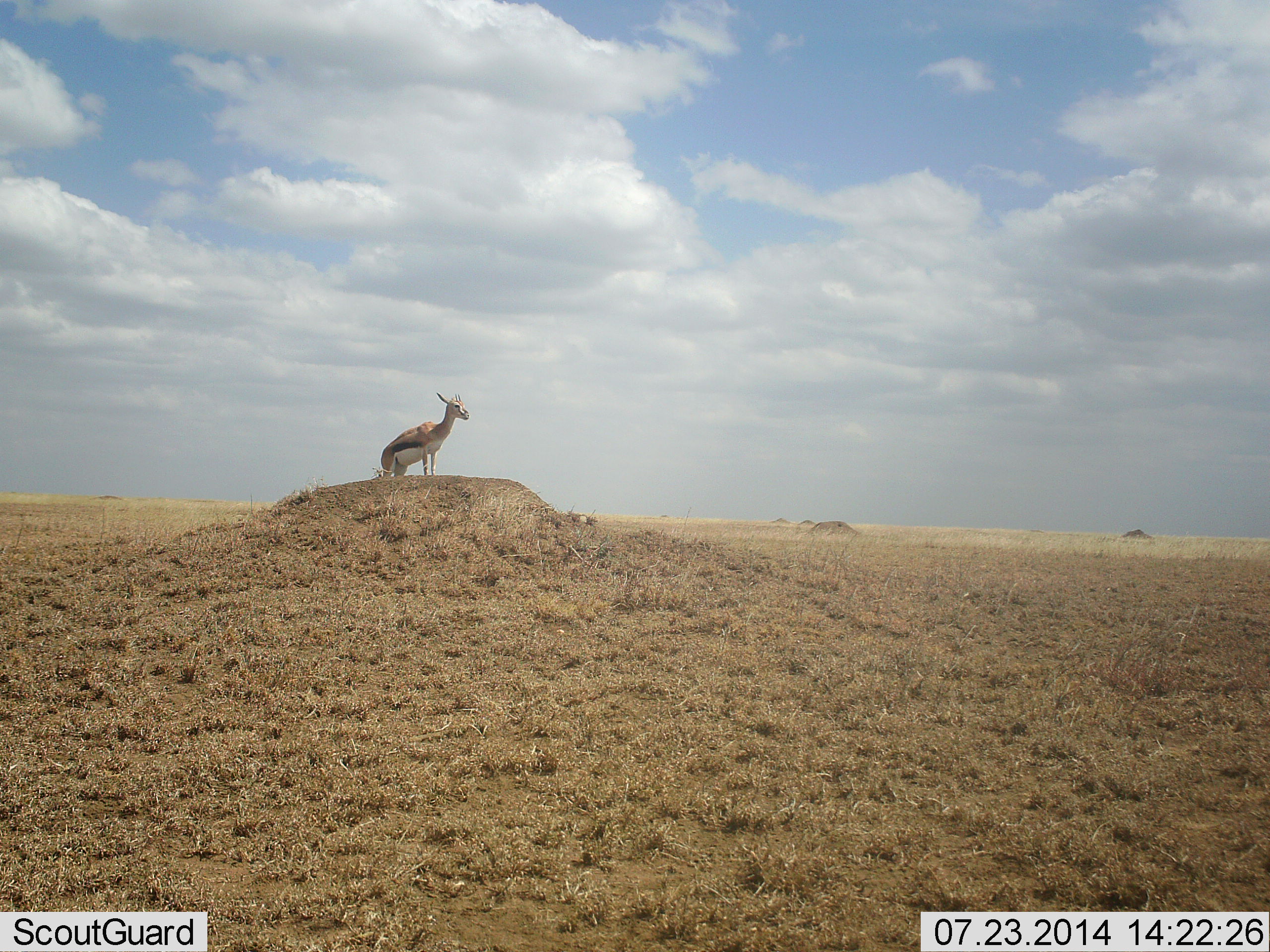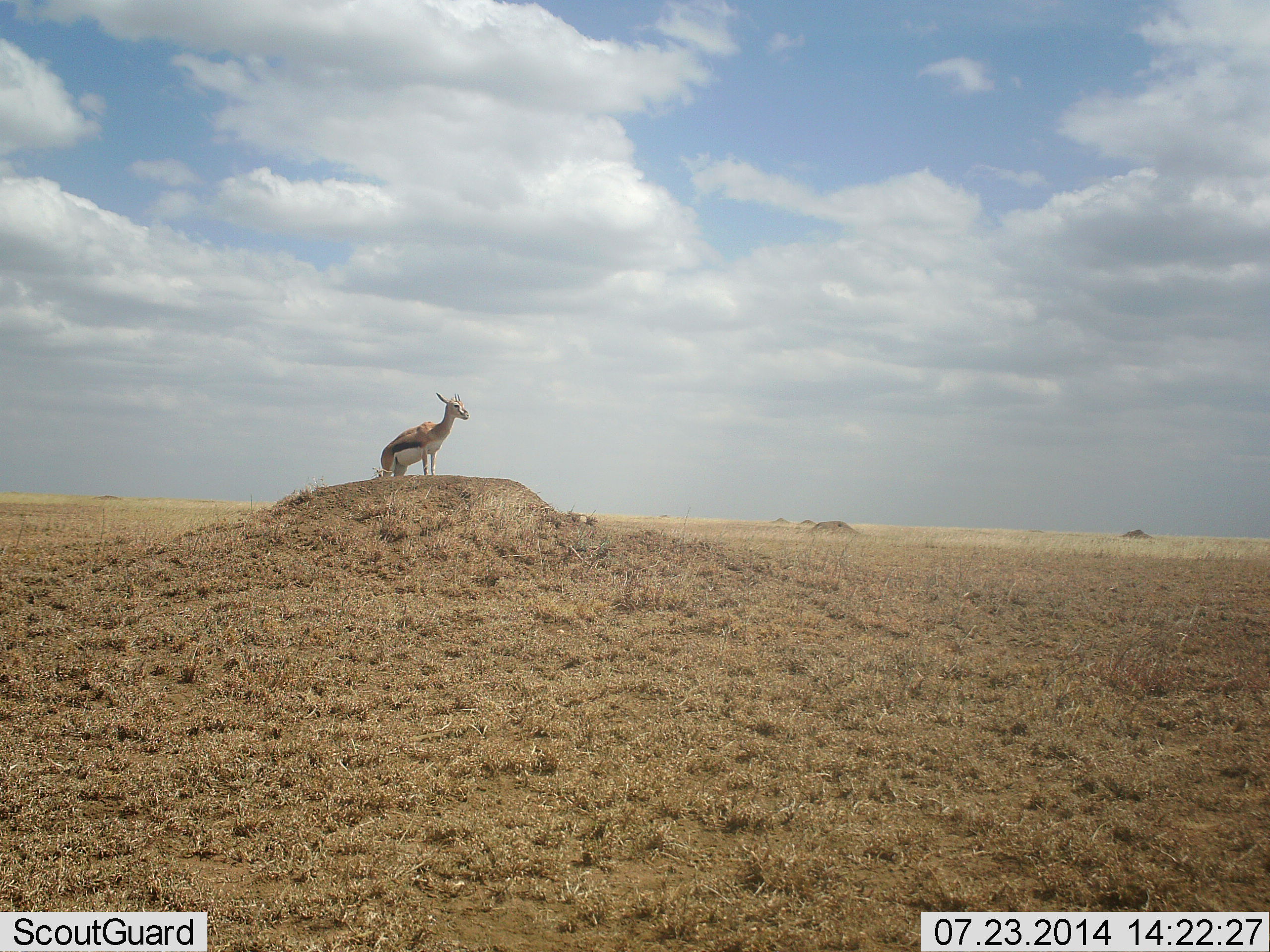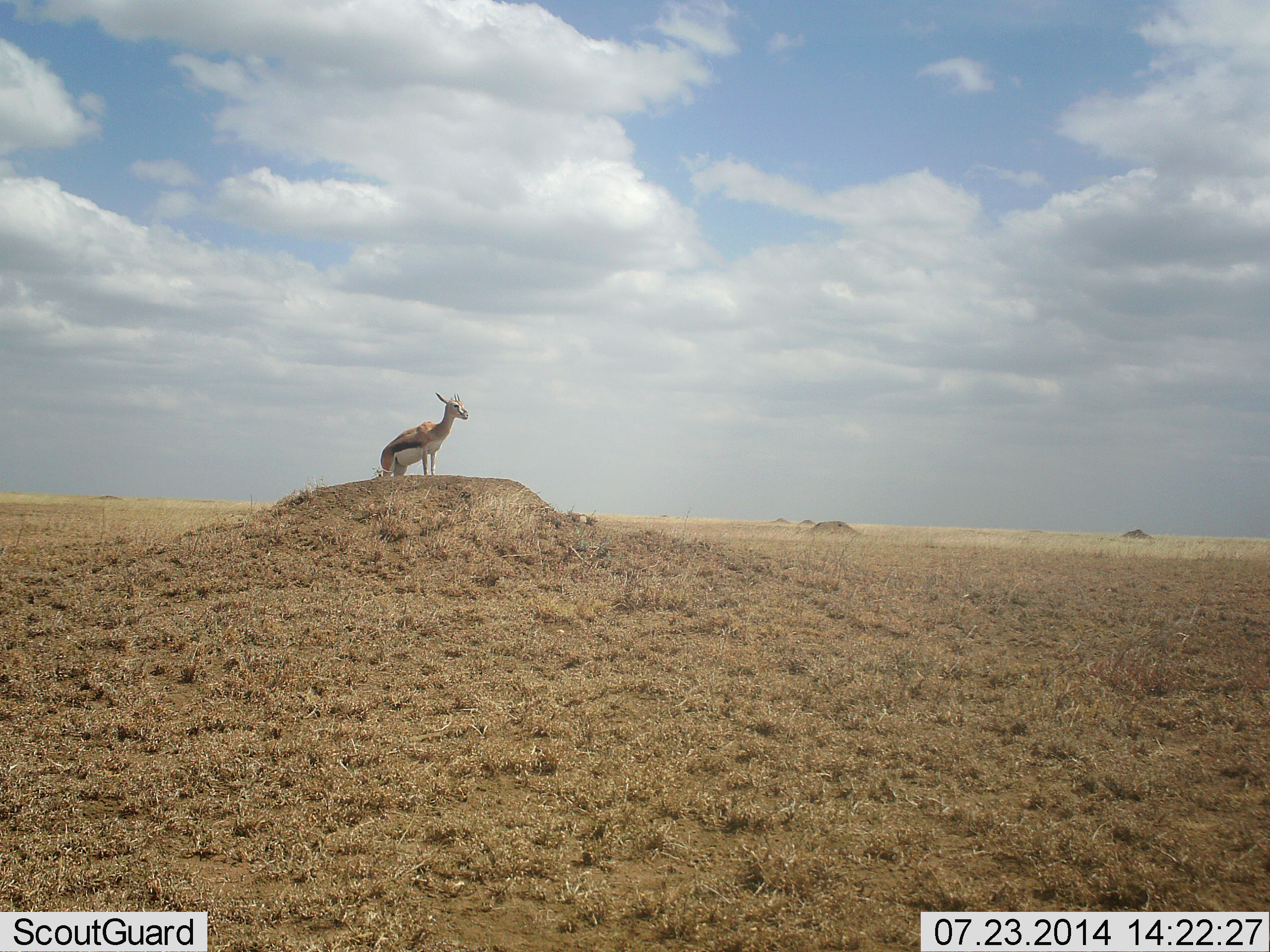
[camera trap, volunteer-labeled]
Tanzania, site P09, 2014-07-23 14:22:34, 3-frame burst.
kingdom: Animalia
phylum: Chordata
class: Mammalia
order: Artiodactyla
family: Bovidae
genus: Eudorcas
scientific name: Eudorcas thomsonii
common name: thomson's gazelle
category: gazellethomsons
Gazellethomsons (thomson's gazelle) (Eudorcas thomsonii), count 1. Behavior (volunteer vote fractions): standing 100%, resting 0%, moving 0%, interacting 0%. Young present (vote fraction): 0%. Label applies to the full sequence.